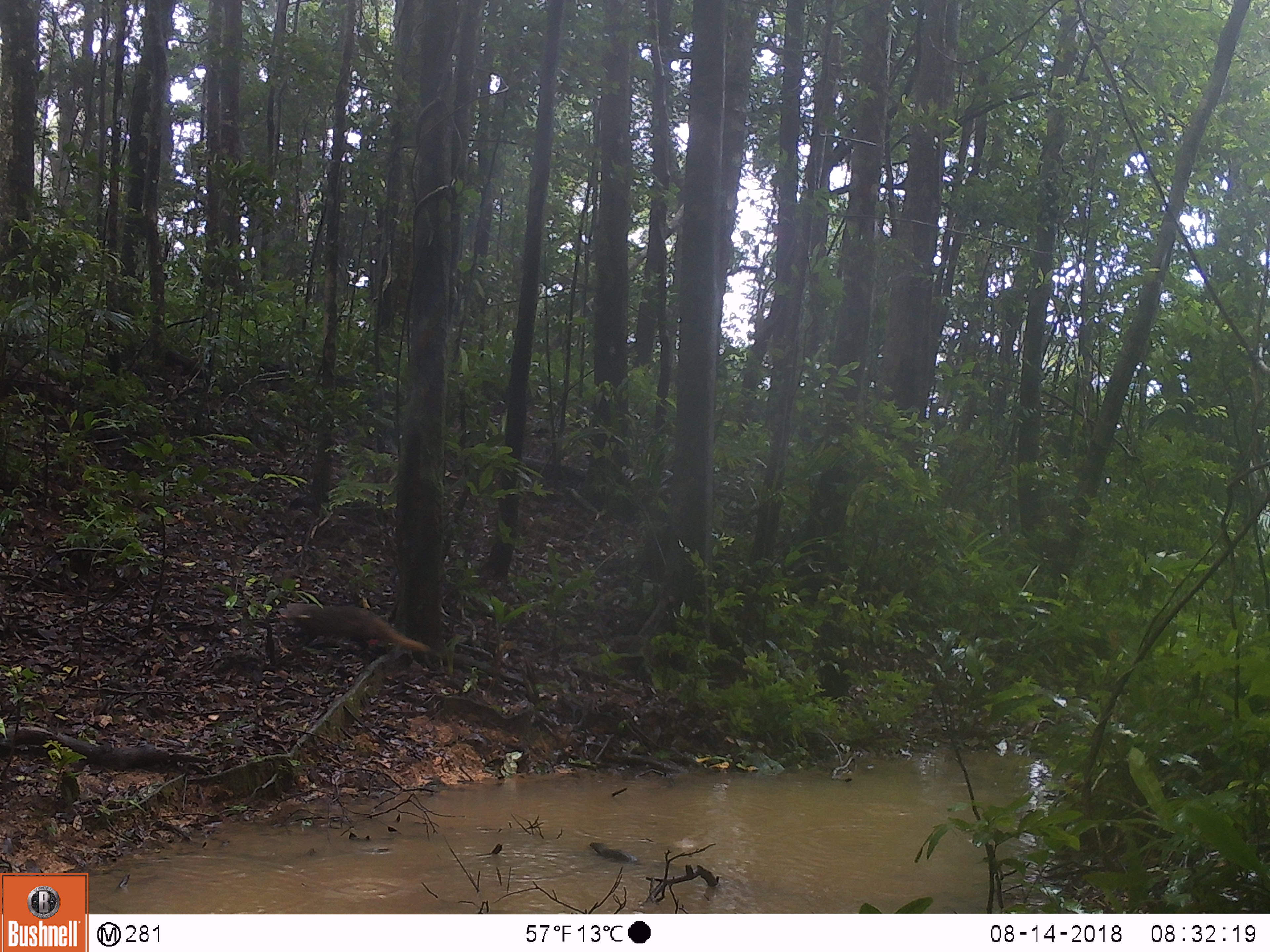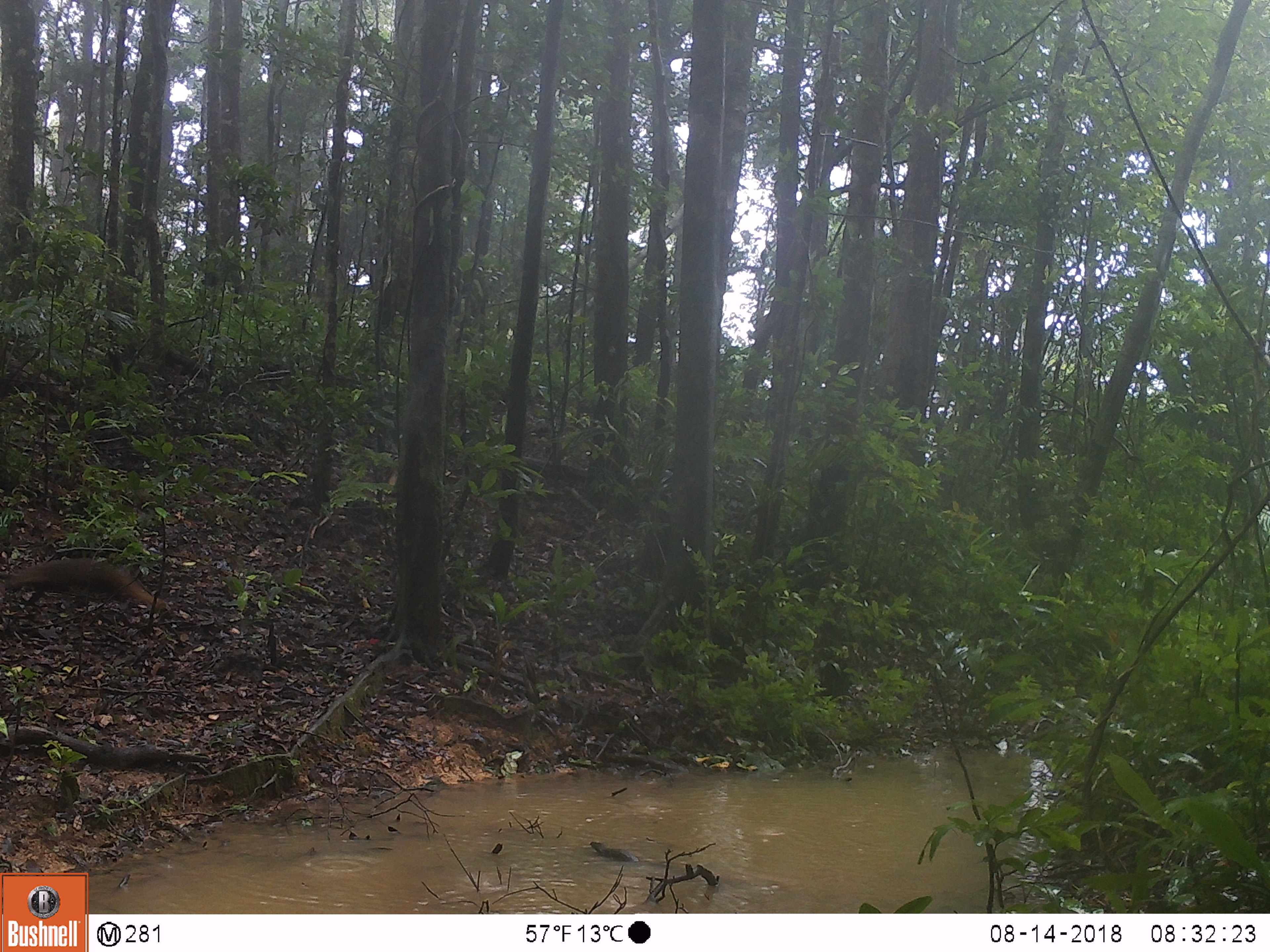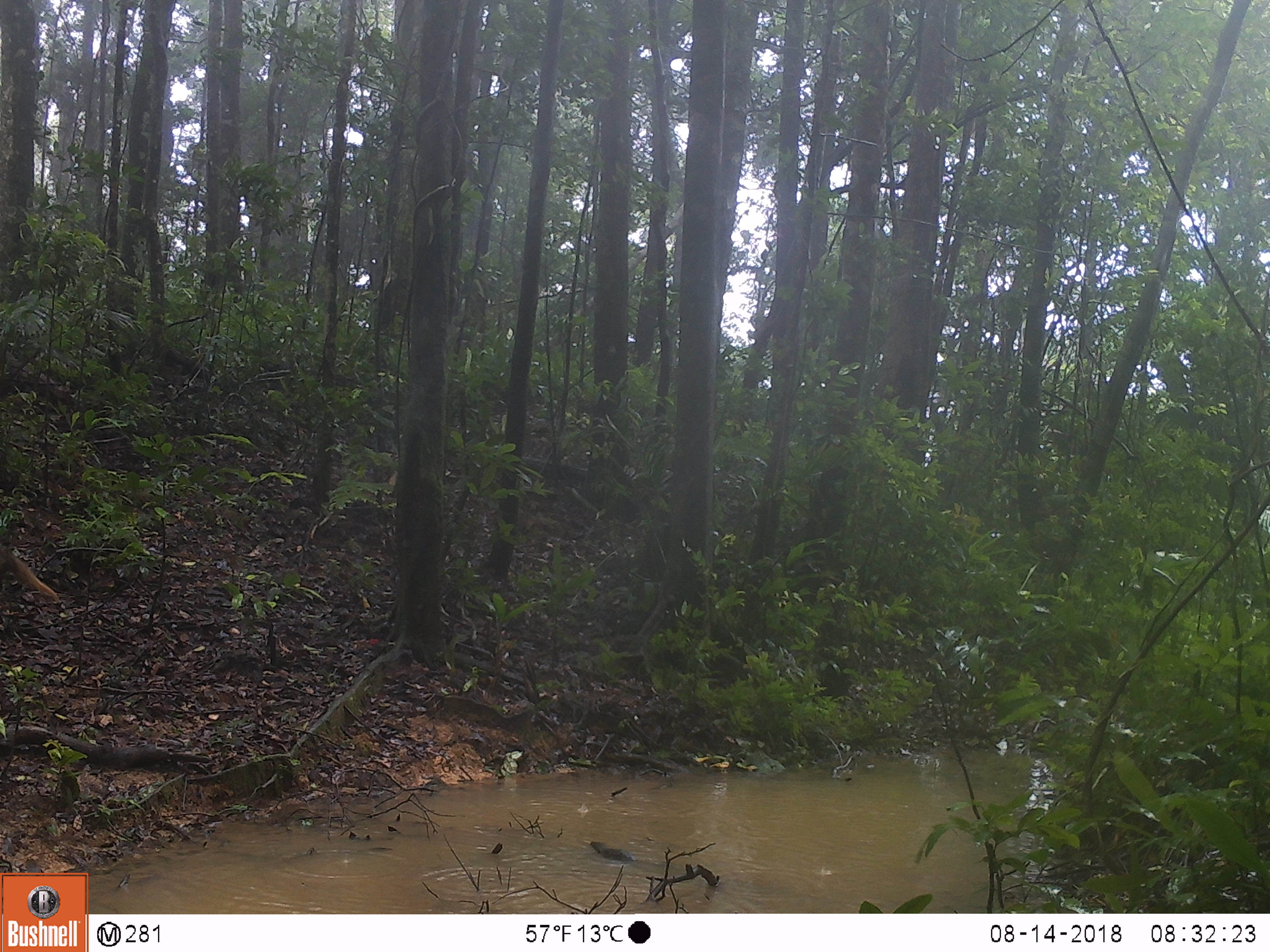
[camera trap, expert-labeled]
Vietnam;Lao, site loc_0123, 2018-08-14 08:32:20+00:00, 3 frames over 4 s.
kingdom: Animalia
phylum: Chordata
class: Mammalia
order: Carnivora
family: Herpestidae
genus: Urva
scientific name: Urva urva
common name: crab-eating mongoose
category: crab eating mongoose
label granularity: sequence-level